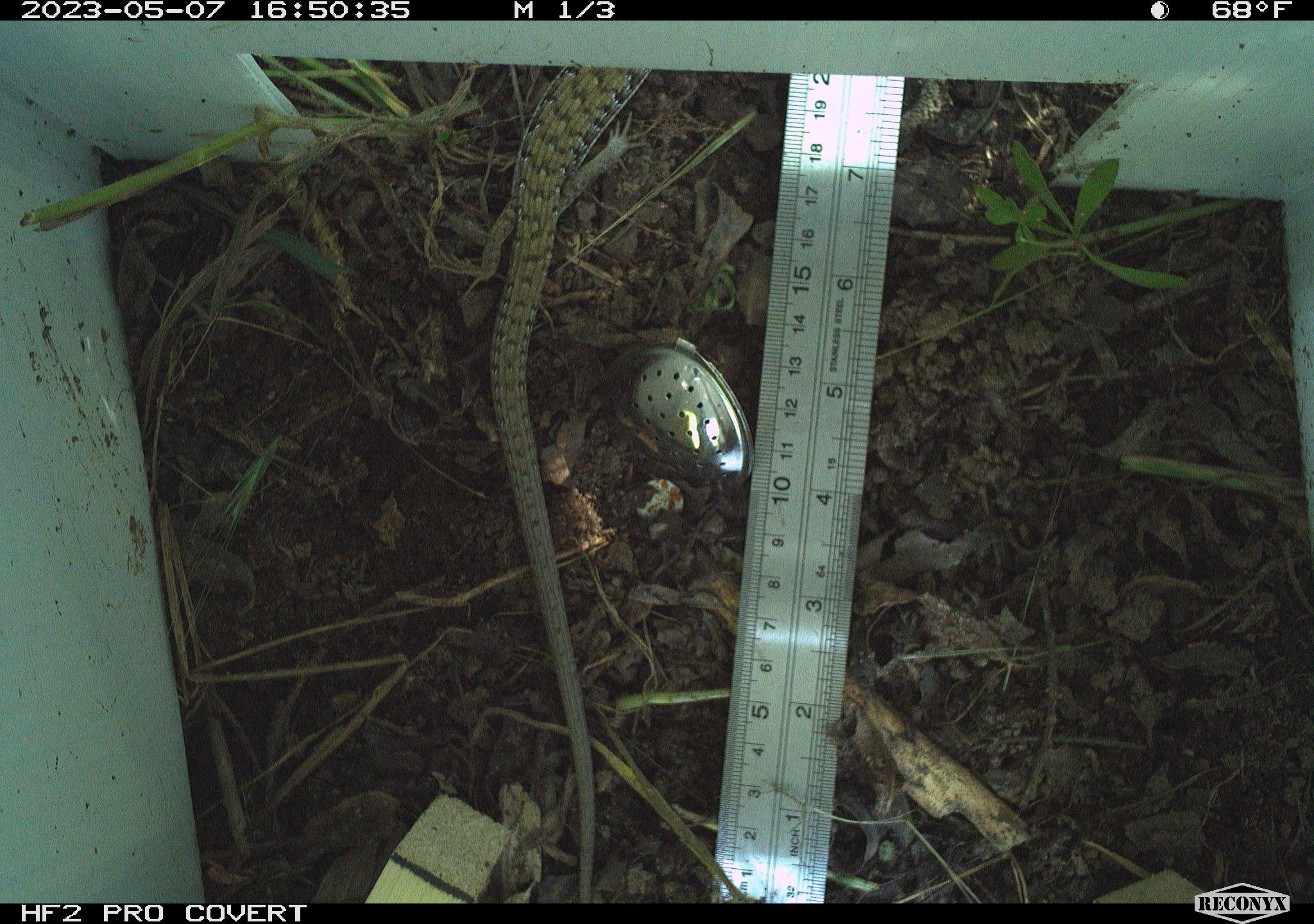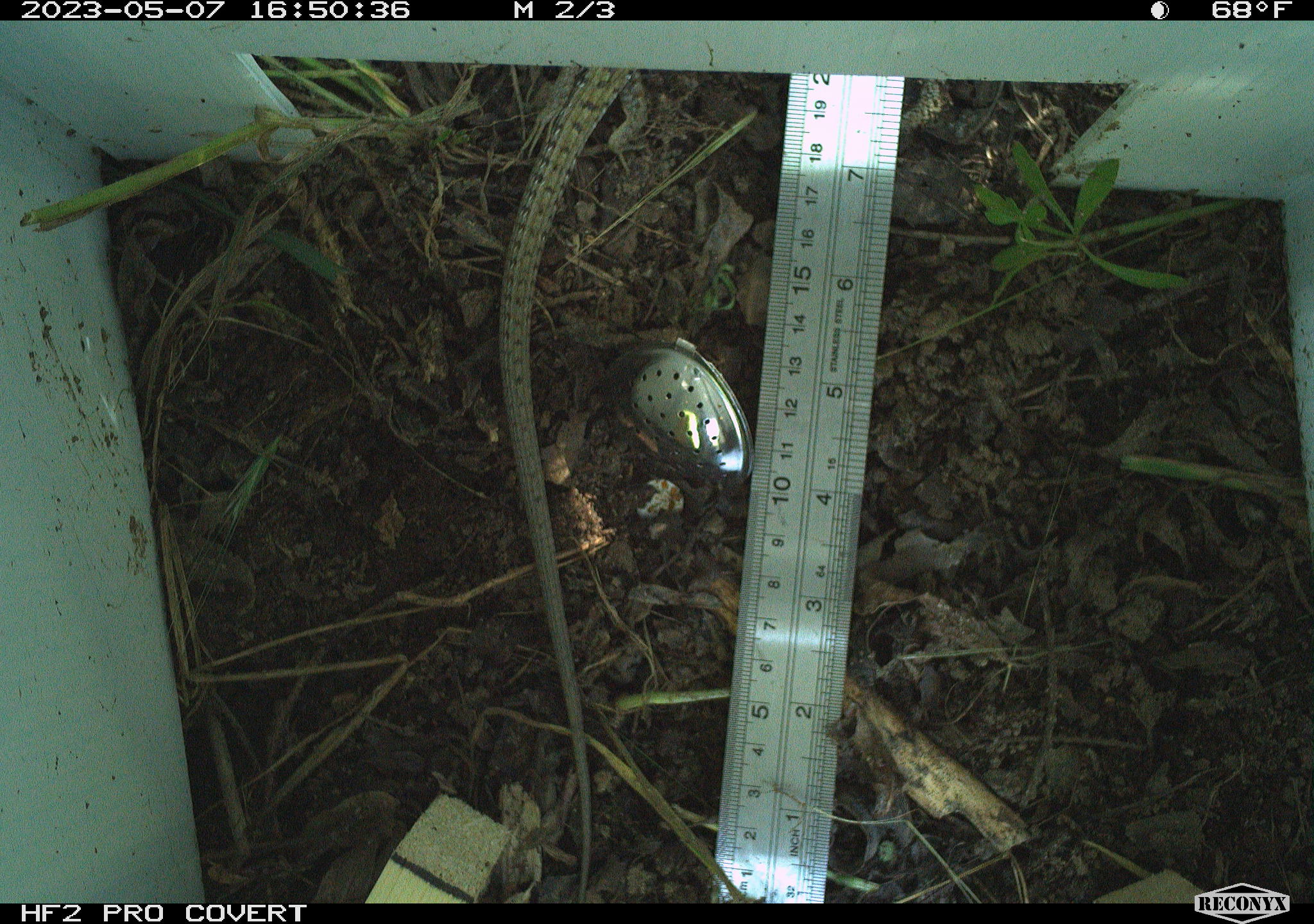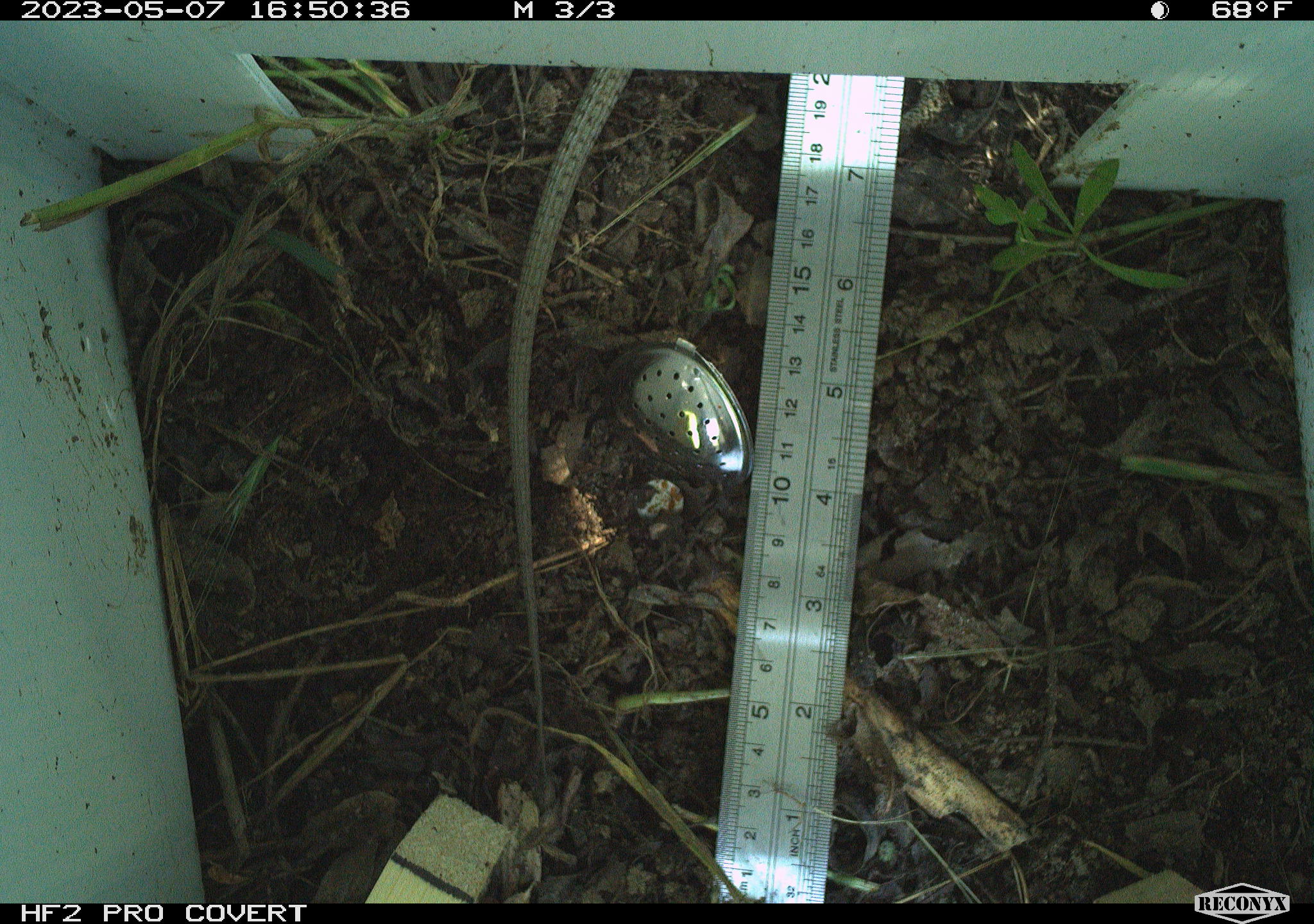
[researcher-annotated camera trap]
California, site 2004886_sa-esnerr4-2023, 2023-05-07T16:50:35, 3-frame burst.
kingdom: Animalia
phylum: Chordata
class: Reptilia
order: Squamata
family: Anguidae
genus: Elgaria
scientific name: Elgaria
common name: alligator lizards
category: elgaria species